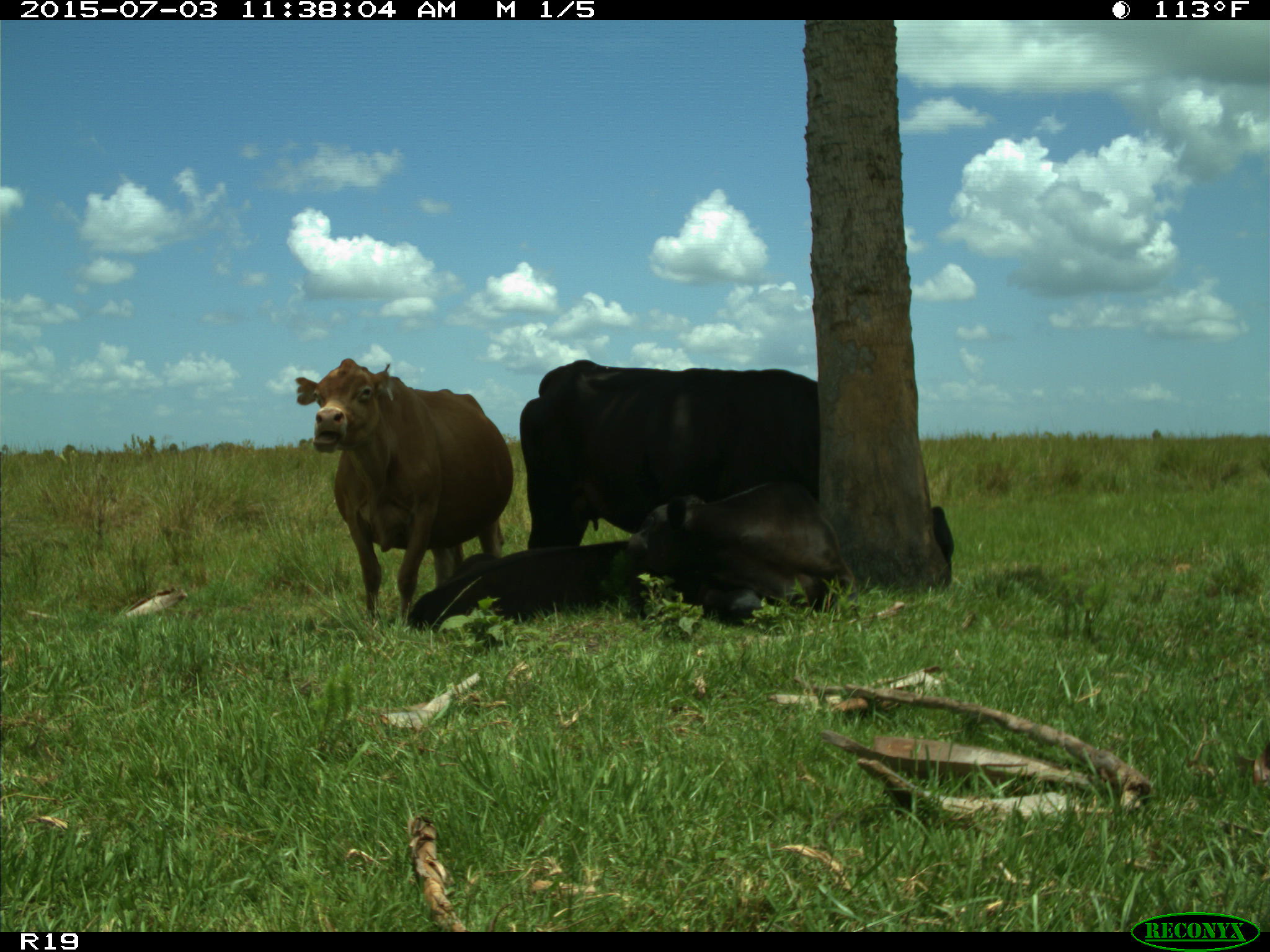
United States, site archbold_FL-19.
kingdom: Animalia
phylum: Chordata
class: Mammalia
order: Artiodactyla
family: Bovidae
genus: Bos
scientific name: Bos taurus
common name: domestic cow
Bos taurus (domestic cow).